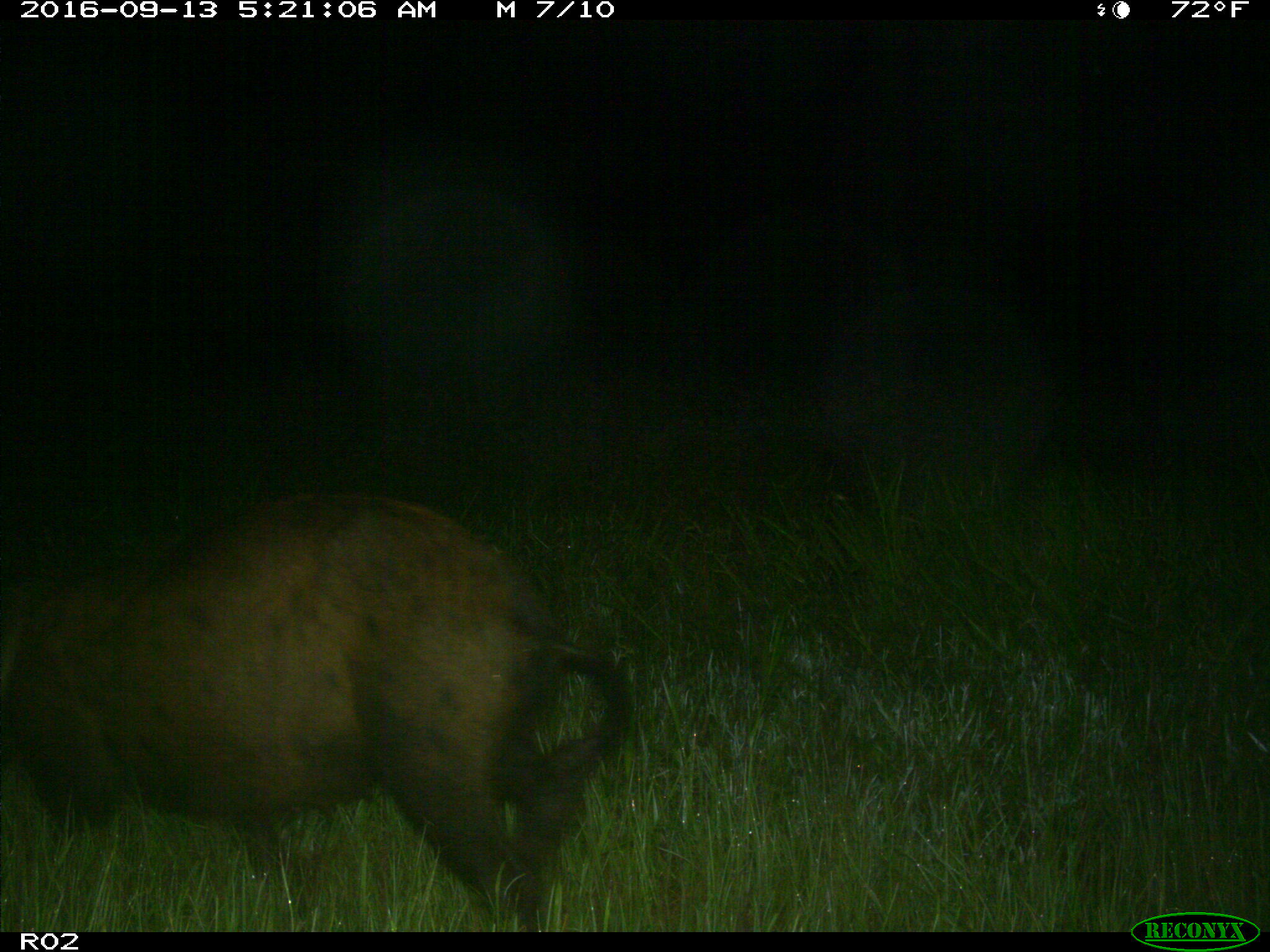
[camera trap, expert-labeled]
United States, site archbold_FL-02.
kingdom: Animalia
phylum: Chordata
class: Mammalia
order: Artiodactyla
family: Suidae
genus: Sus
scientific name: Sus scrofa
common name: wild boar